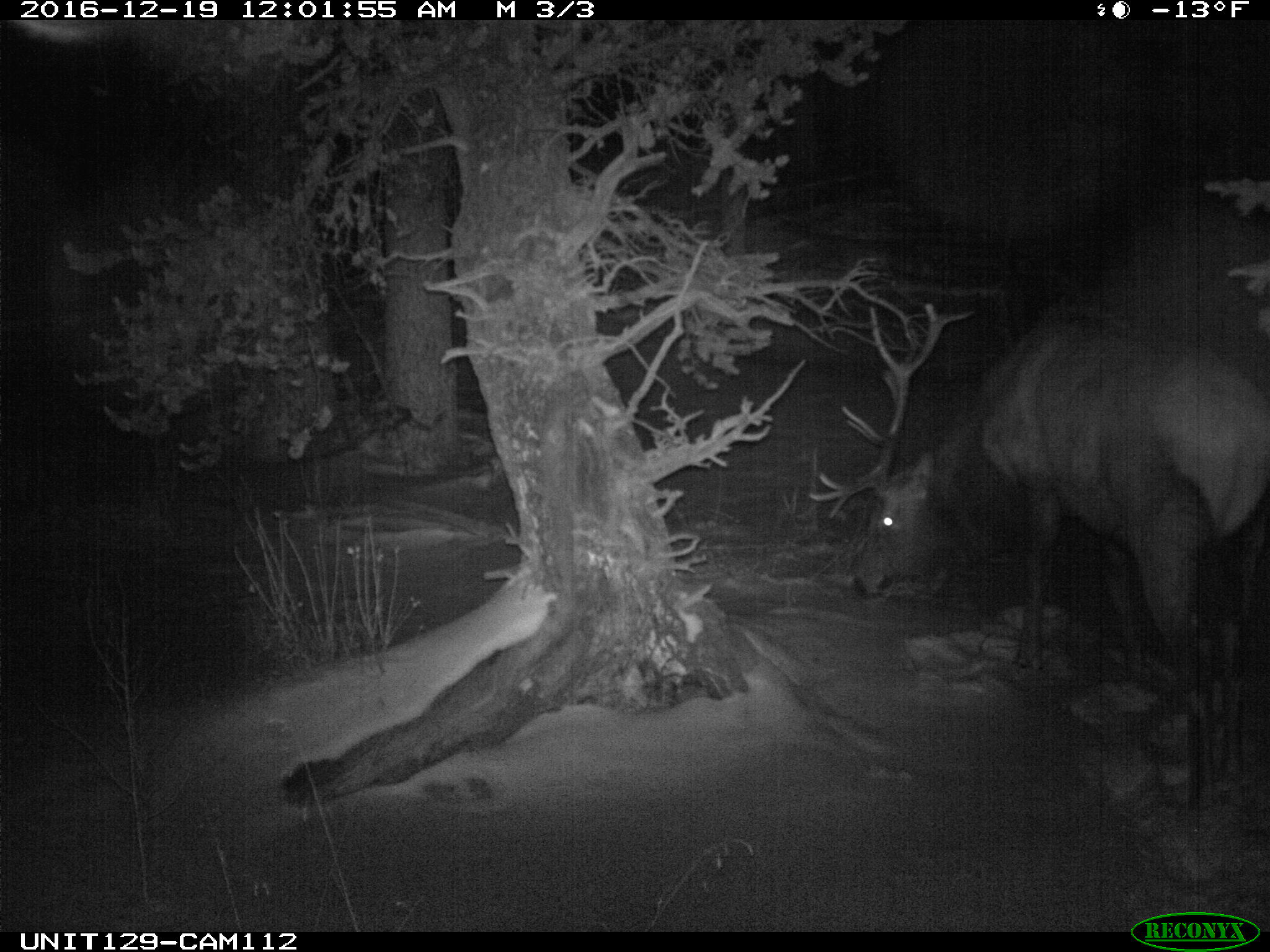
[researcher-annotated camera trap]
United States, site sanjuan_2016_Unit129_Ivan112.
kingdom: Animalia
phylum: Chordata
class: Mammalia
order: Artiodactyla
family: Cervidae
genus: Cervus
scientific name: Cervus elaphus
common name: red deer